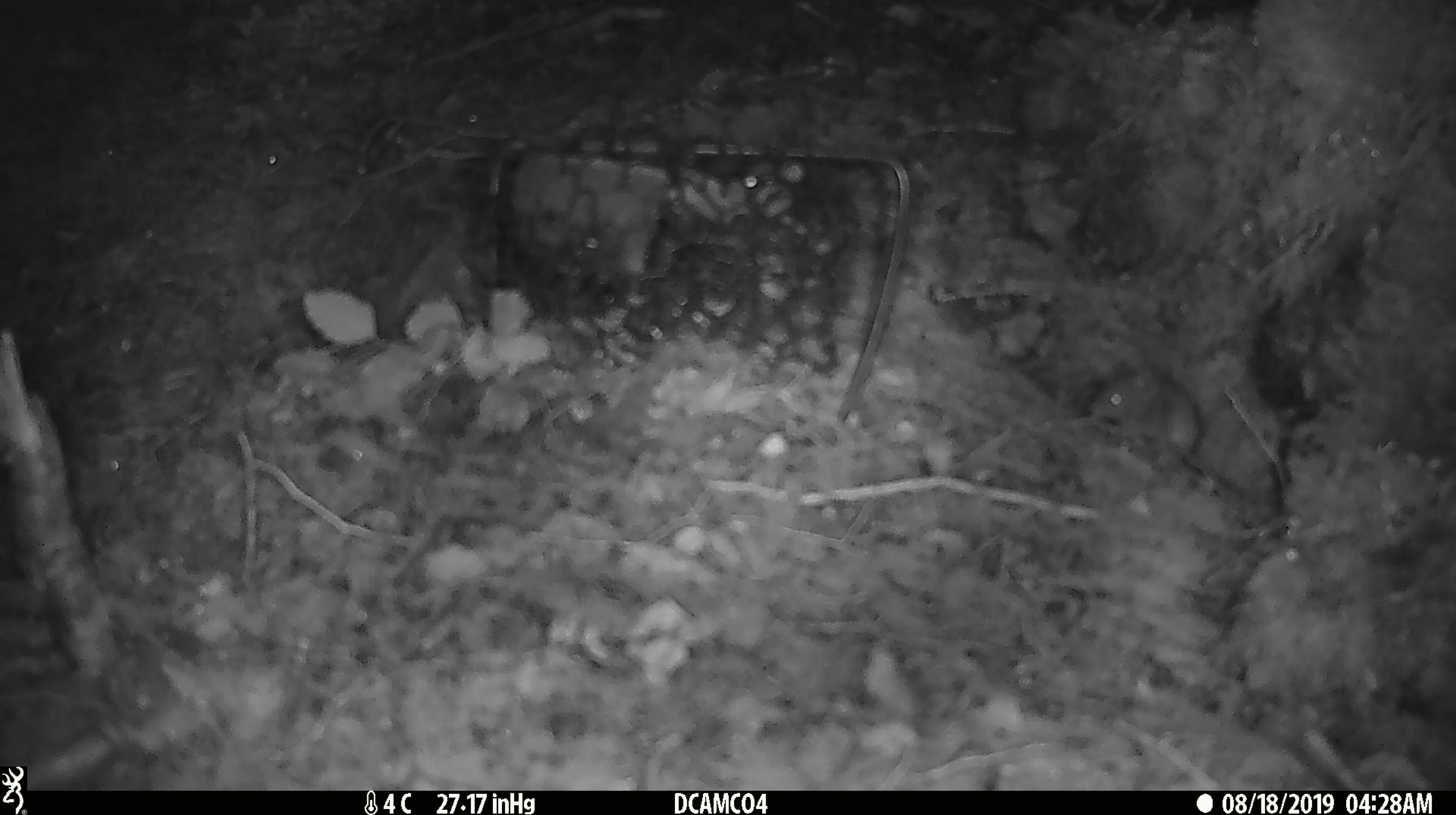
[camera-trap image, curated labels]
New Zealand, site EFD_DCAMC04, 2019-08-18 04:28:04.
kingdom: Animalia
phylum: Chordata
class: Mammalia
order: Rodentia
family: Muridae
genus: Mus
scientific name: Mus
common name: mouse